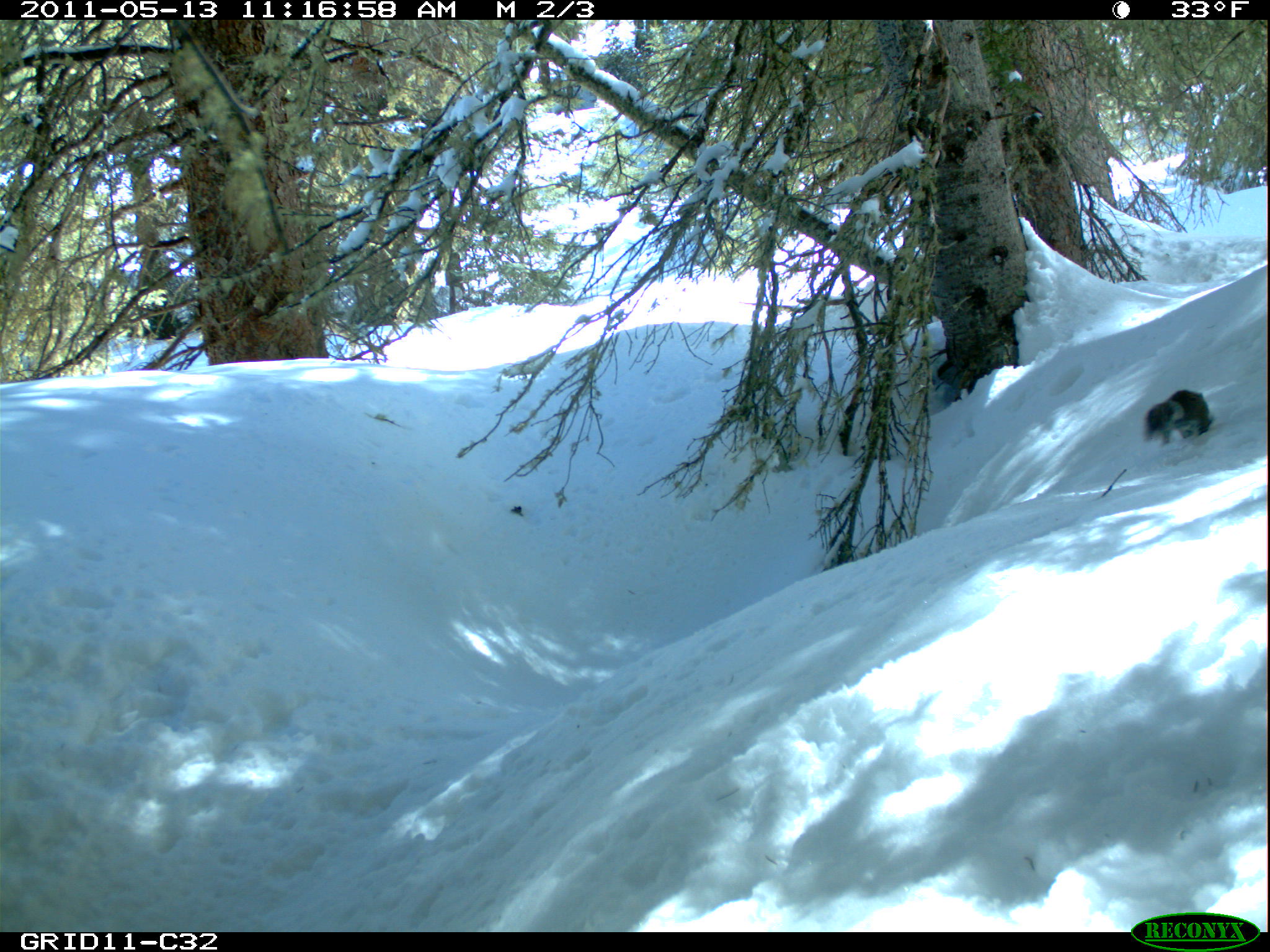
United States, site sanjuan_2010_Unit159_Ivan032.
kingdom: Animalia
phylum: Chordata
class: Mammalia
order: Rodentia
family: Sciuridae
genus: Tamiasciurus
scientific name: Tamiasciurus hudsonicus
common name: american red squirrel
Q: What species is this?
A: Tamiasciurus hudsonicus (american red squirrel).